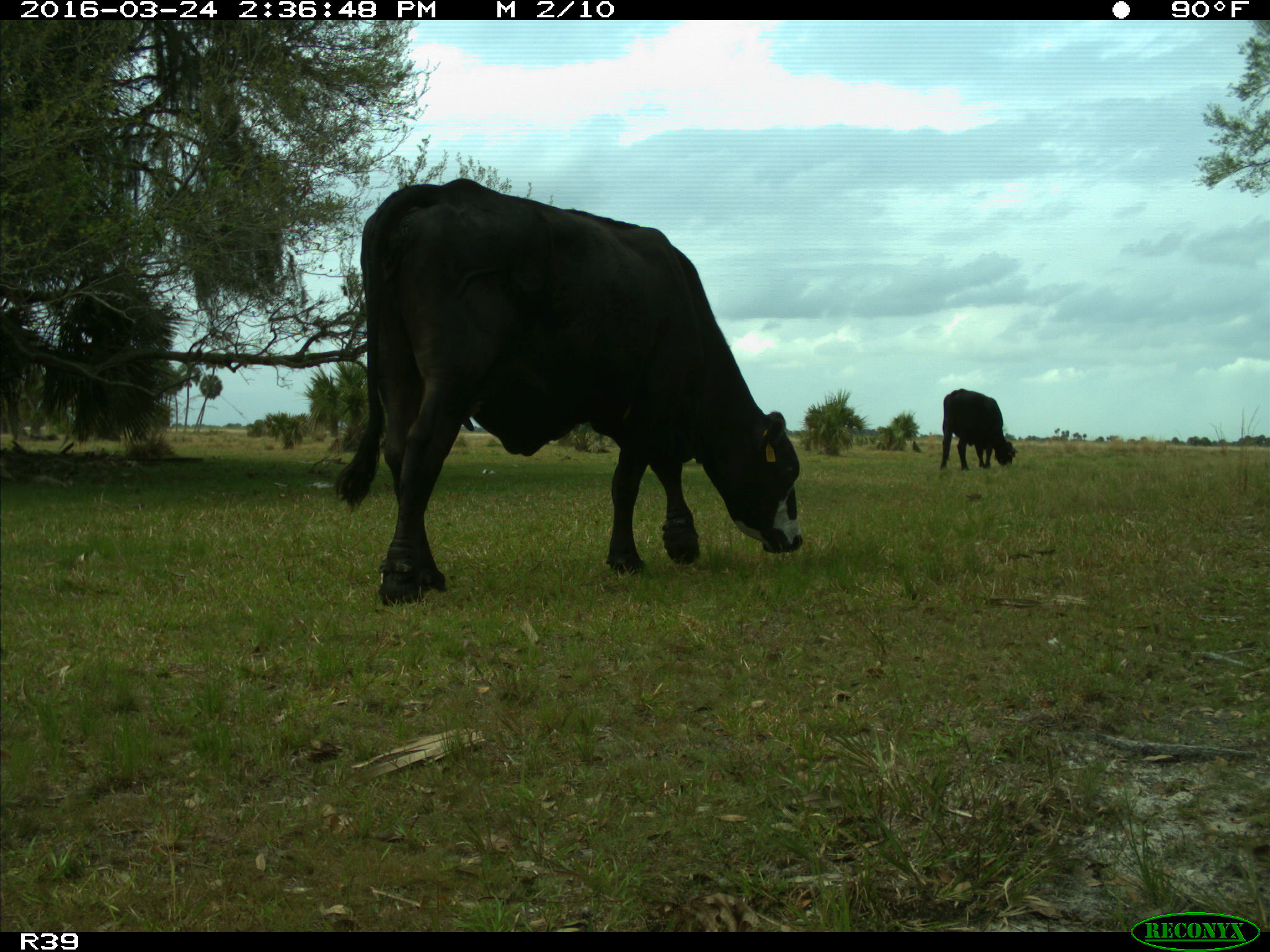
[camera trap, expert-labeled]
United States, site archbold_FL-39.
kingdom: Animalia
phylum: Chordata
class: Mammalia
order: Artiodactyla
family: Bovidae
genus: Bos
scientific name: Bos taurus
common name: domestic cow